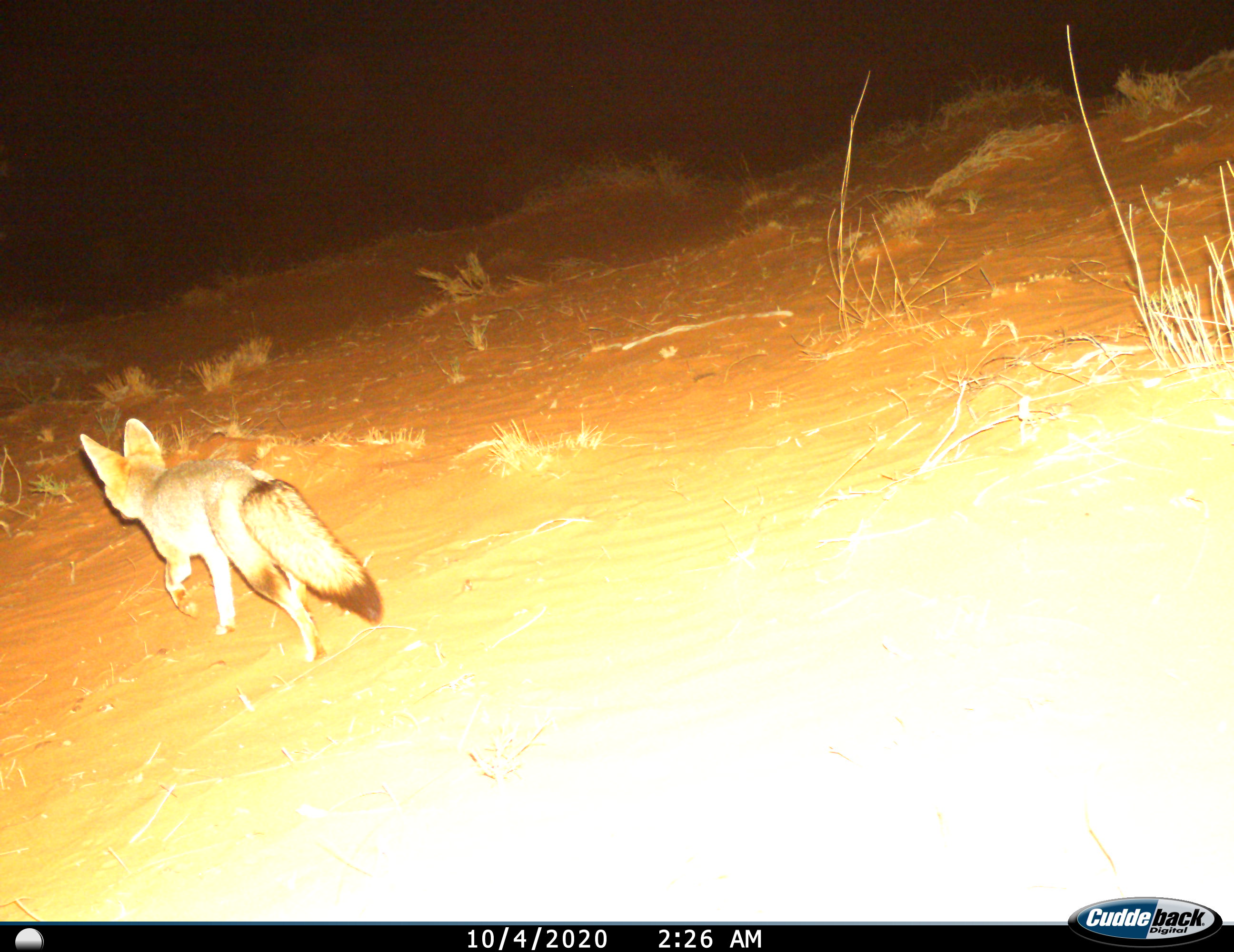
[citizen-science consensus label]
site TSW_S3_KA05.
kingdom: Animalia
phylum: Chordata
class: Mammalia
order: Carnivora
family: Canidae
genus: Vulpes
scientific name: Vulpes chama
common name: cape fox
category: foxcape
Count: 1.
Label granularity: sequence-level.